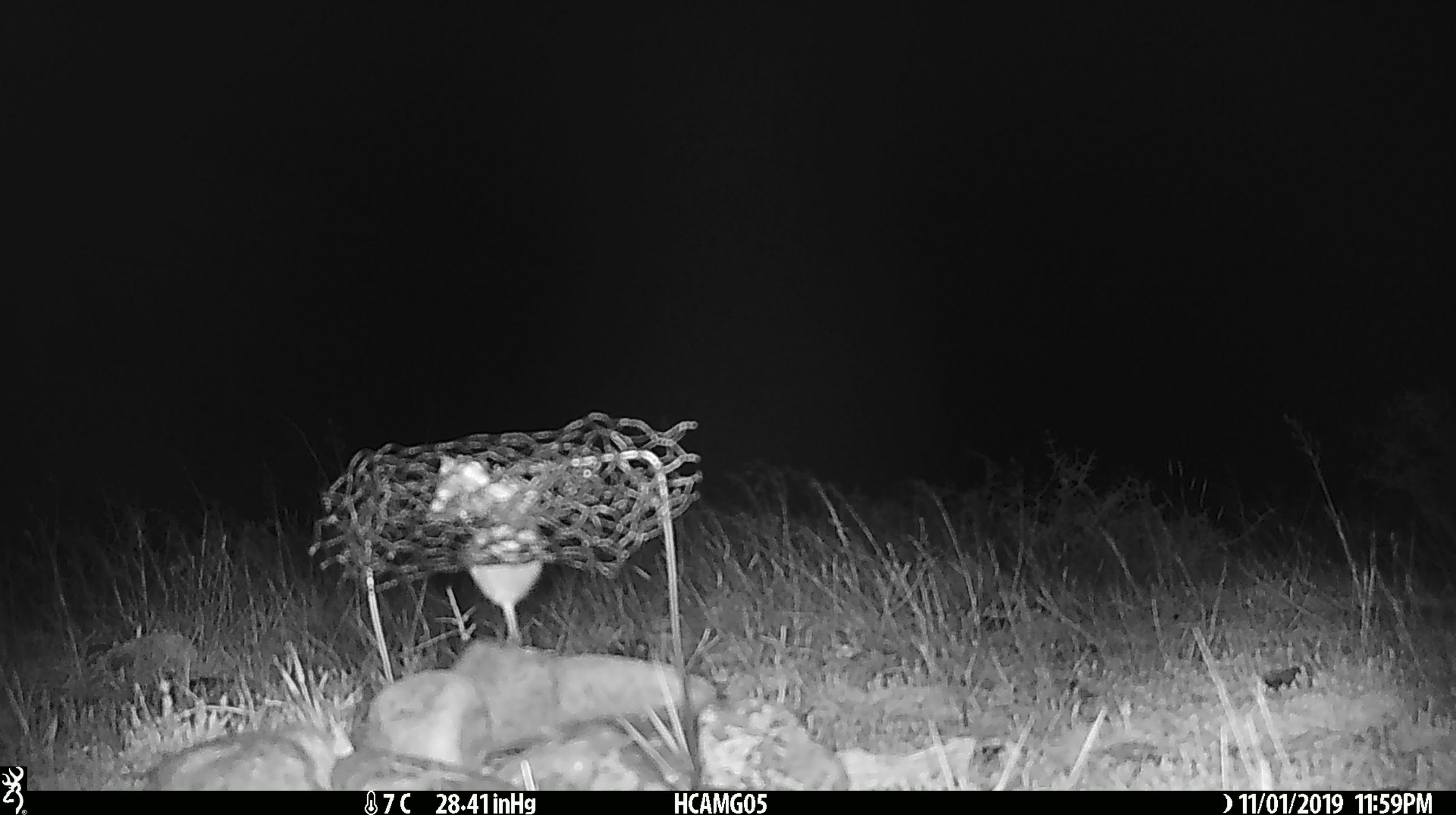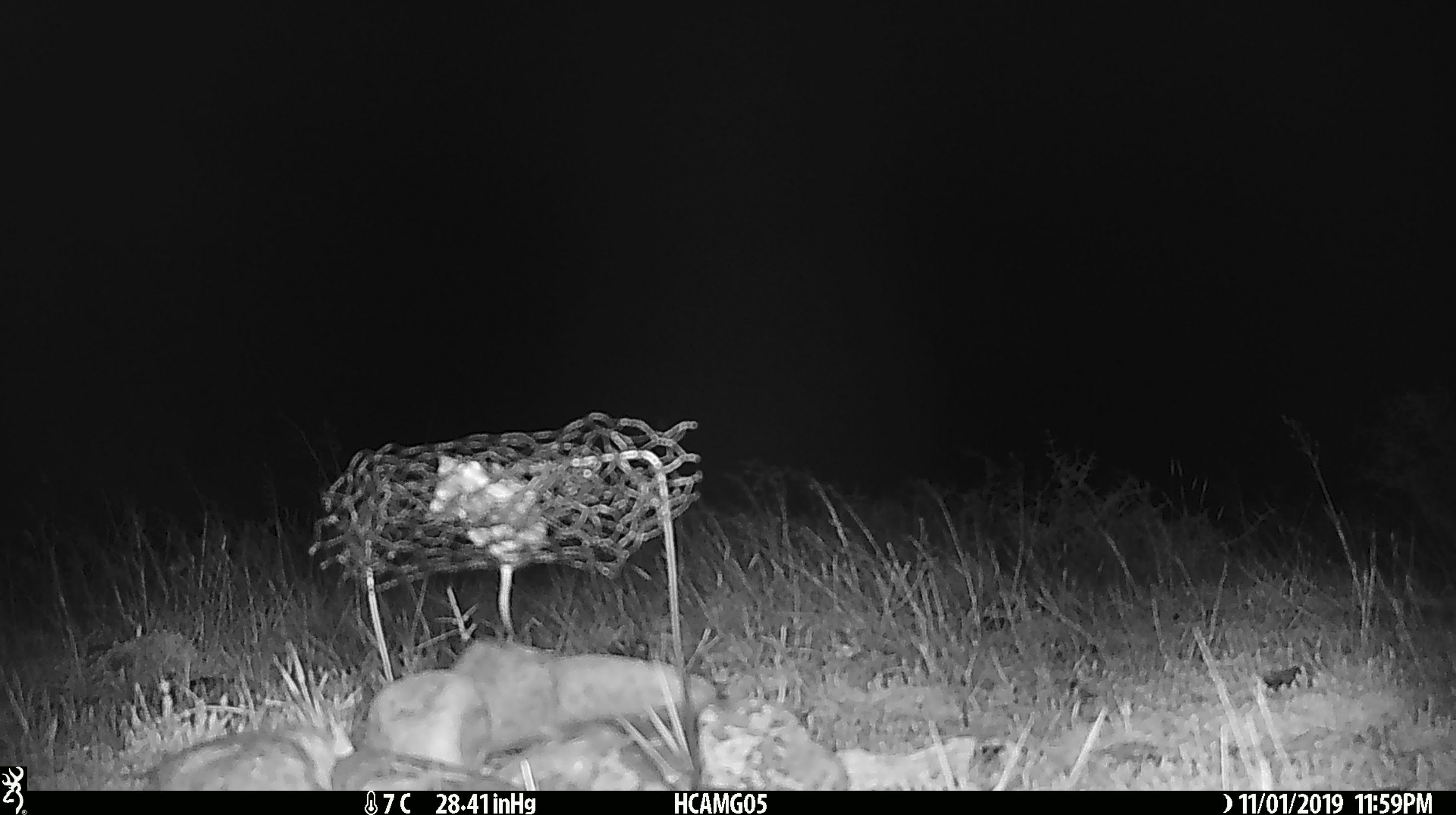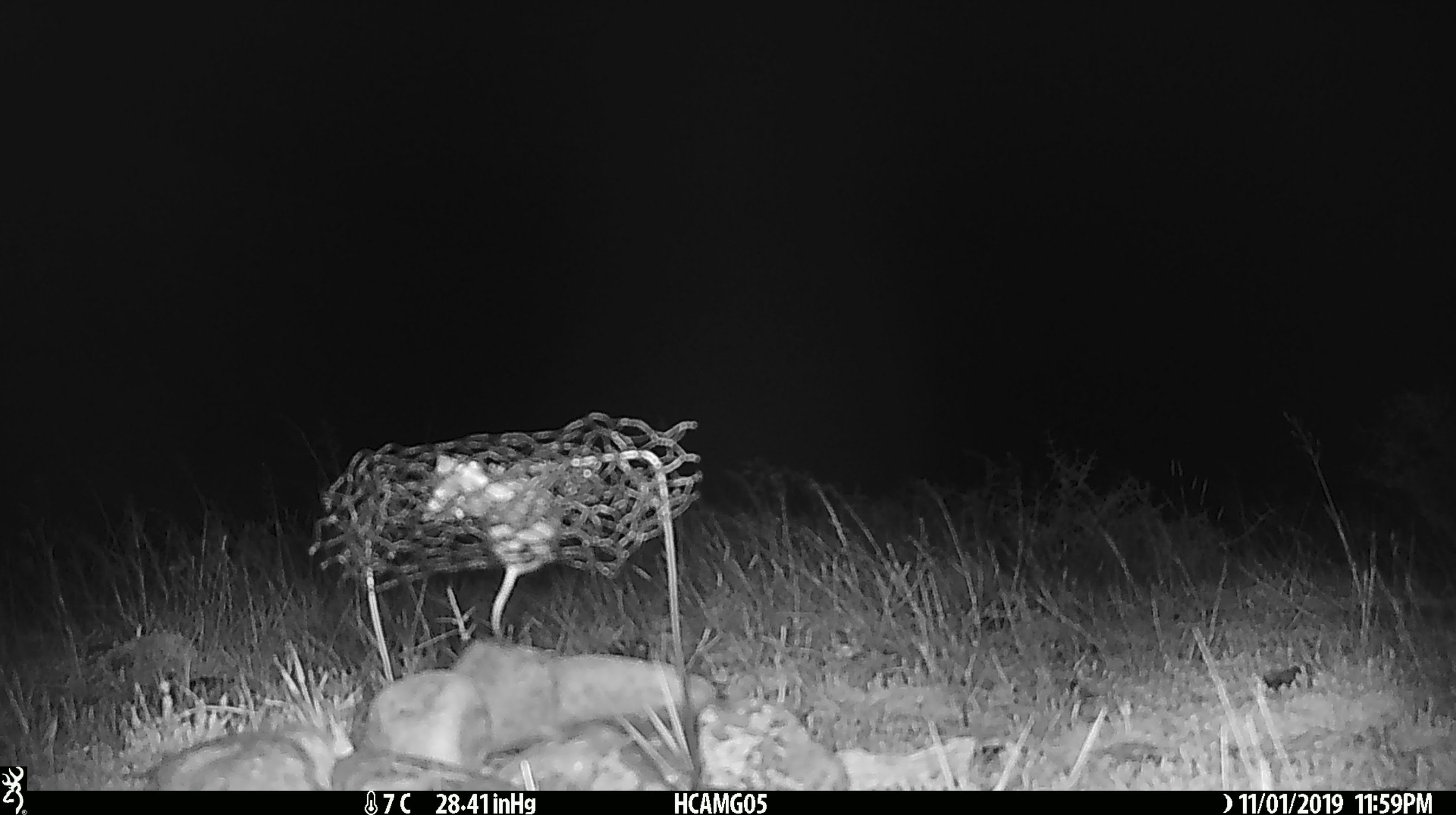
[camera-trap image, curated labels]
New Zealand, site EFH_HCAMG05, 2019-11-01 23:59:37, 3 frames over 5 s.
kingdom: Animalia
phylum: Chordata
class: Mammalia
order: Rodentia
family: Muridae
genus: Mus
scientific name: Mus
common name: mouse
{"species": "mouse (Mus)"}